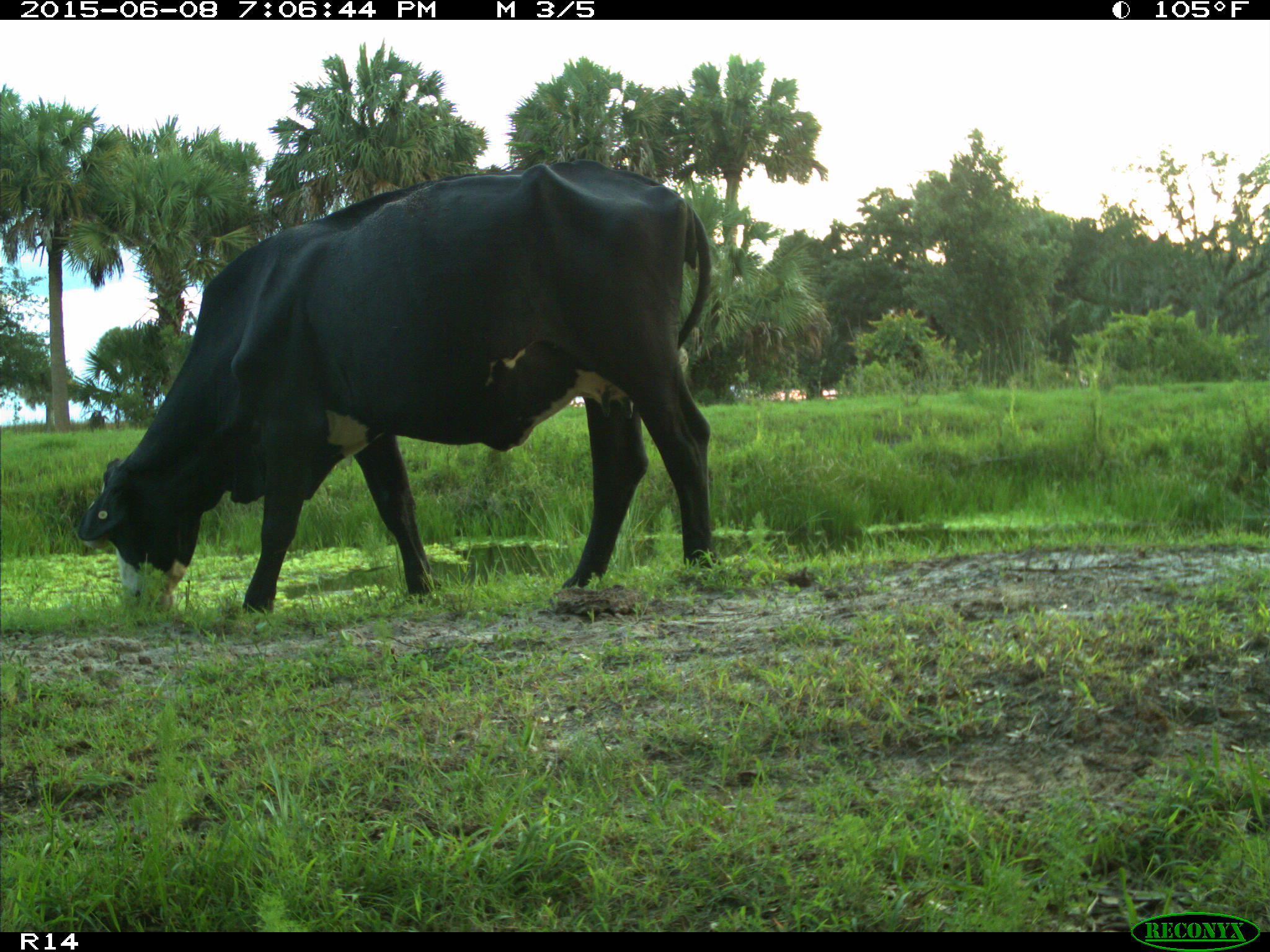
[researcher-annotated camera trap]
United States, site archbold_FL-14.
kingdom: Animalia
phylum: Chordata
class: Mammalia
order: Artiodactyla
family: Bovidae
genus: Bos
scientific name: Bos taurus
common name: domestic cow